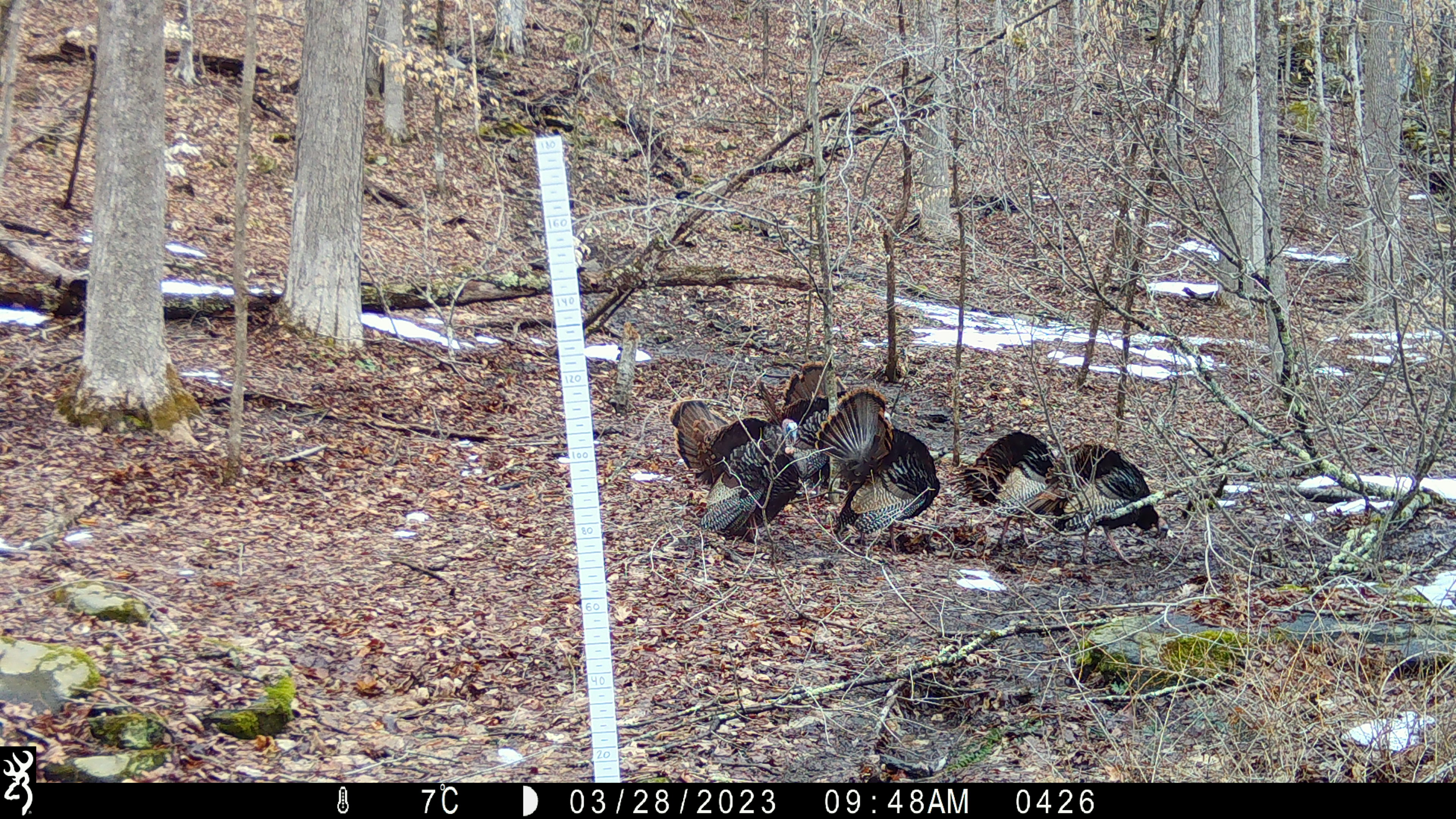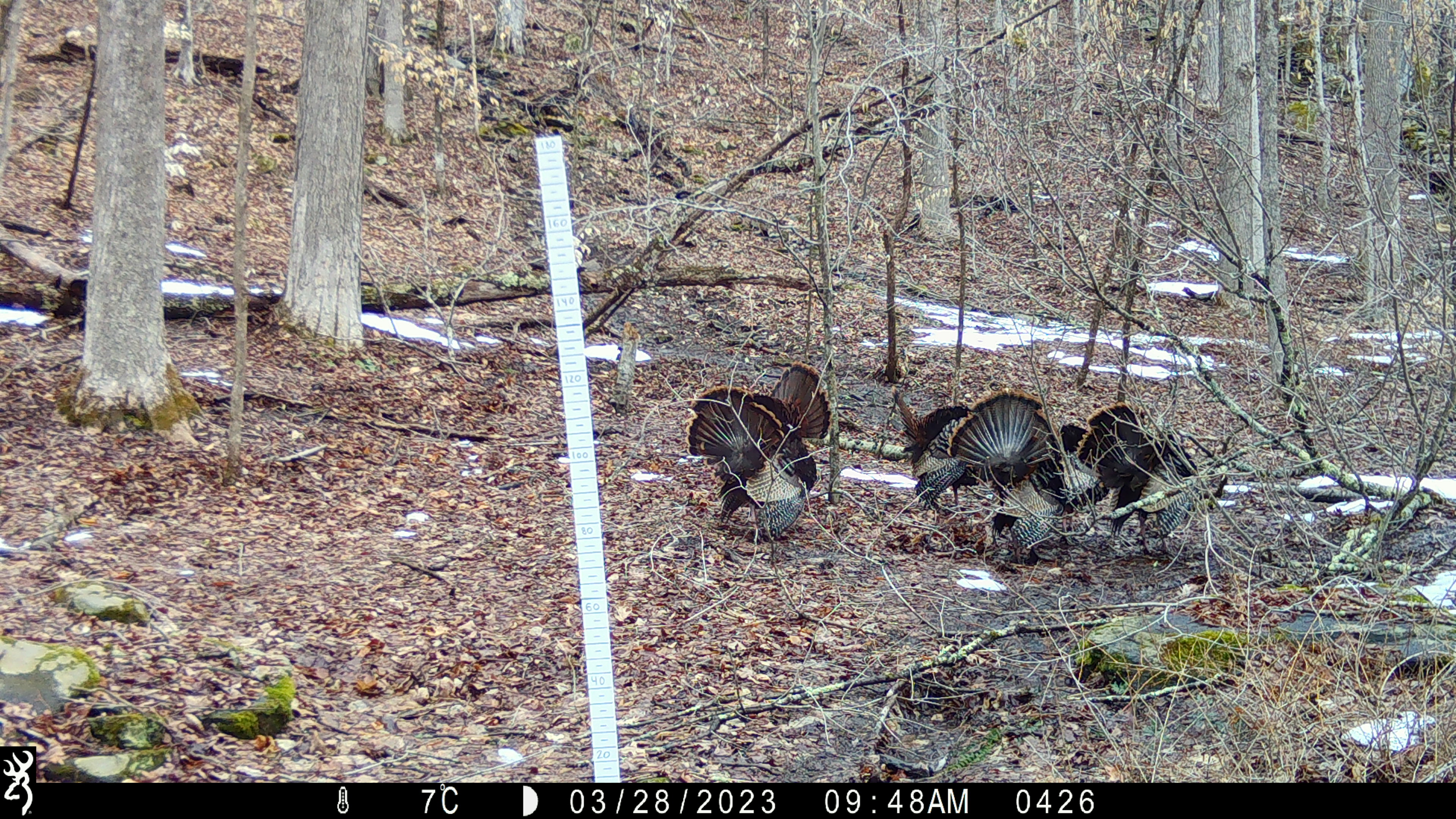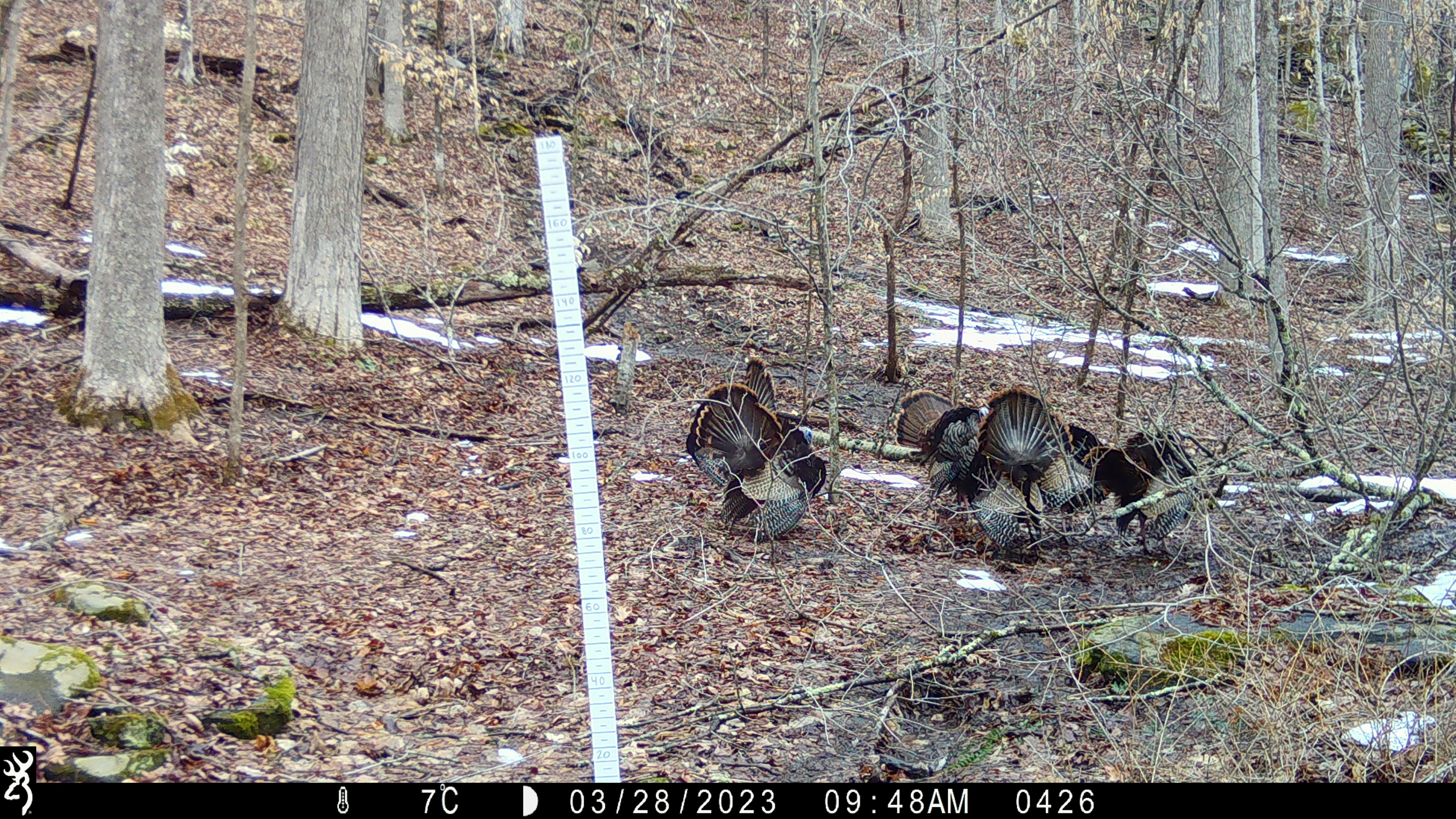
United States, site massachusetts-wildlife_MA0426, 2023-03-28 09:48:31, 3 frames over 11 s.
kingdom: Animalia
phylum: Chordata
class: Aves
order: Galliformes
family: Phasianidae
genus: Meleagris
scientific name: Meleagris gallopavo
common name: wild turkey